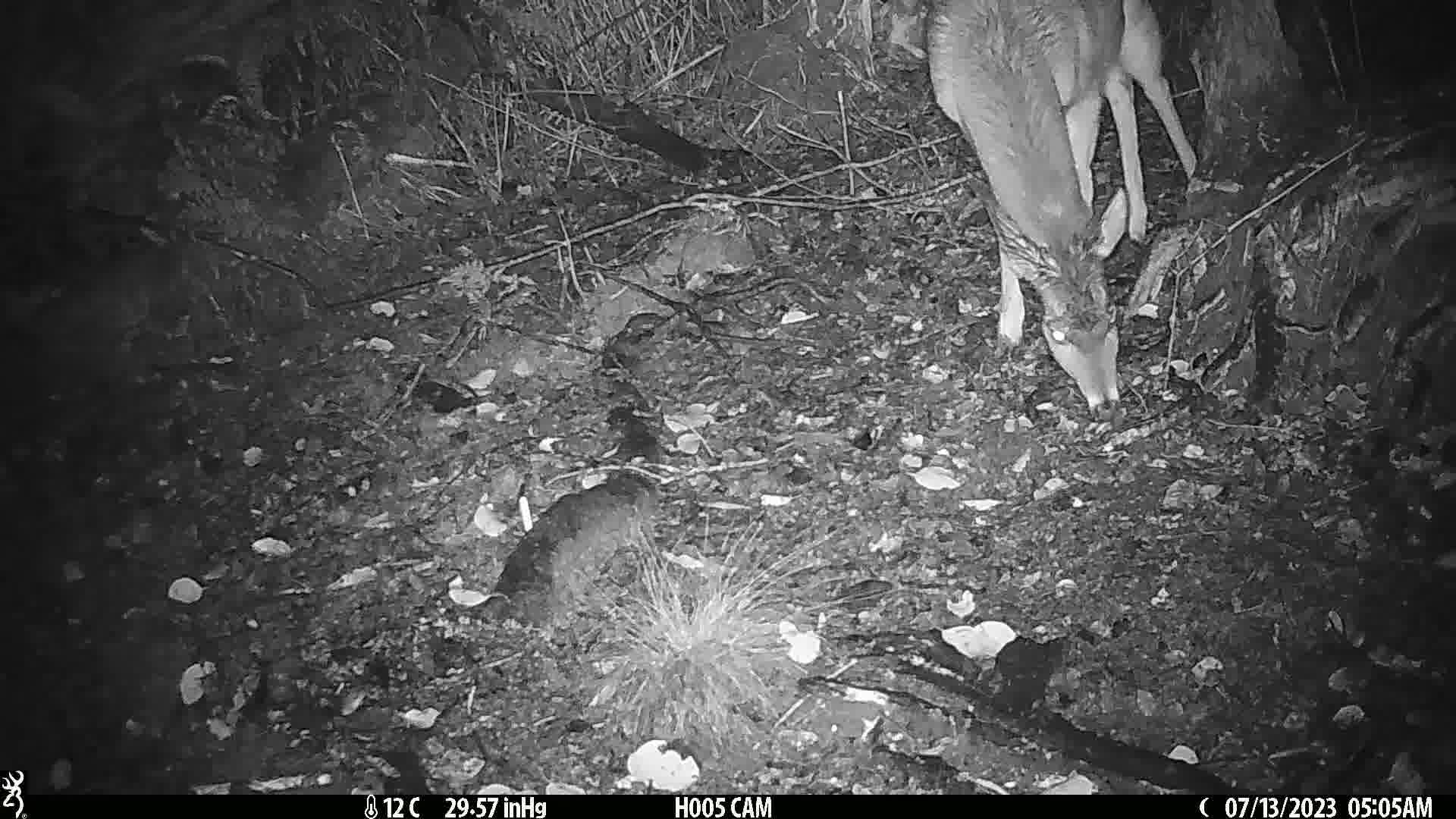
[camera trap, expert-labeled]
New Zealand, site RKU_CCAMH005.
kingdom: Animalia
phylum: Chordata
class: Mammalia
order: Artiodactyla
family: Cervidae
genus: Odocoileus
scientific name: Odocoileus virginianus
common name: white-tailed deer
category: white tailed deer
White tailed deer (white-tailed deer) (Odocoileus virginianus).